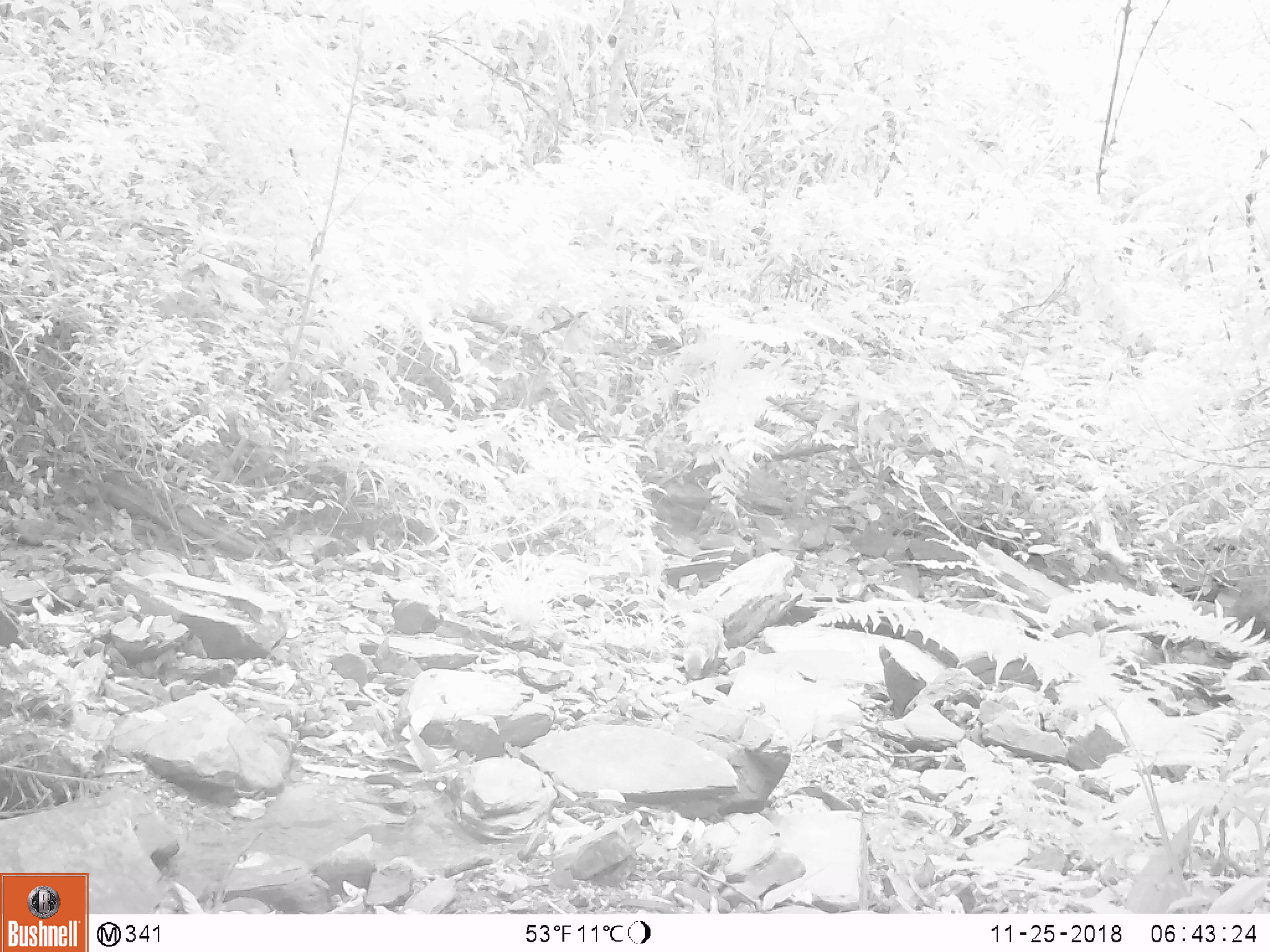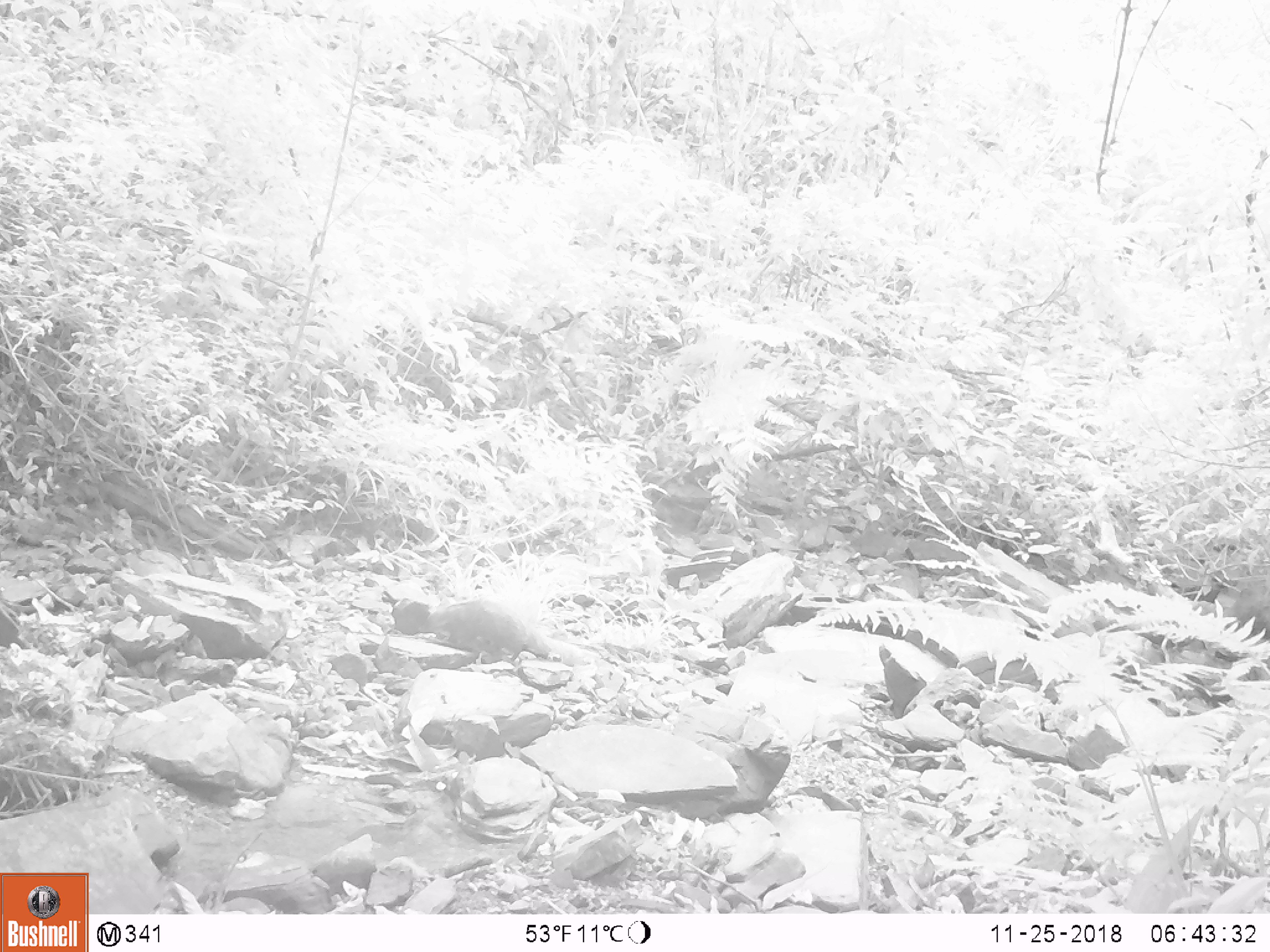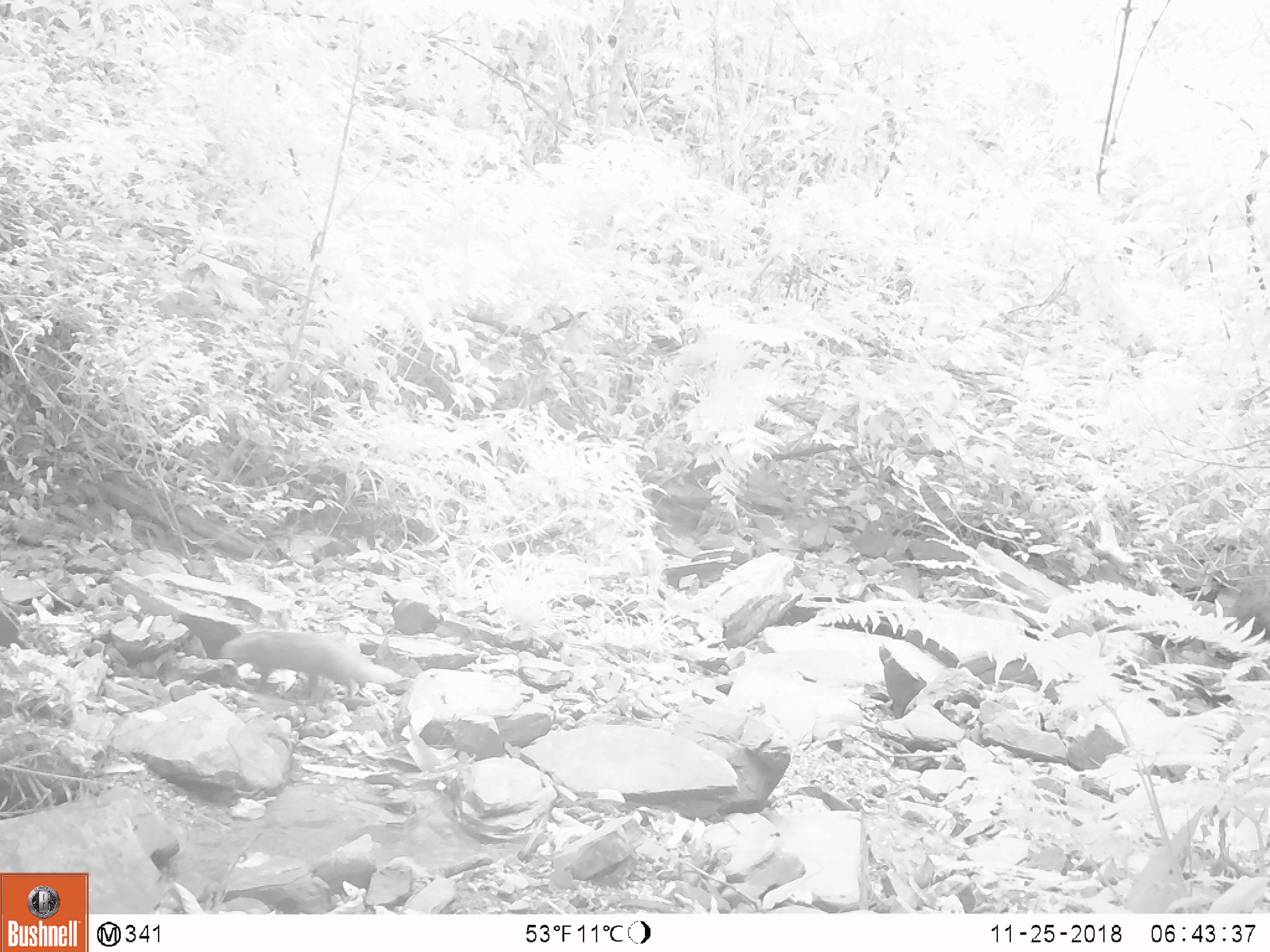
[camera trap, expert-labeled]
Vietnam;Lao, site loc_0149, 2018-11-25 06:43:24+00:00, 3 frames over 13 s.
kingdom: Animalia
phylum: Chordata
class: Mammalia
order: Carnivora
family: Herpestidae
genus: Urva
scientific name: Urva urva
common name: crab-eating mongoose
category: crab eating mongoose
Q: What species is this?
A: Crab eating mongoose (crab-eating mongoose) (Urva urva).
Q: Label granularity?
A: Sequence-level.